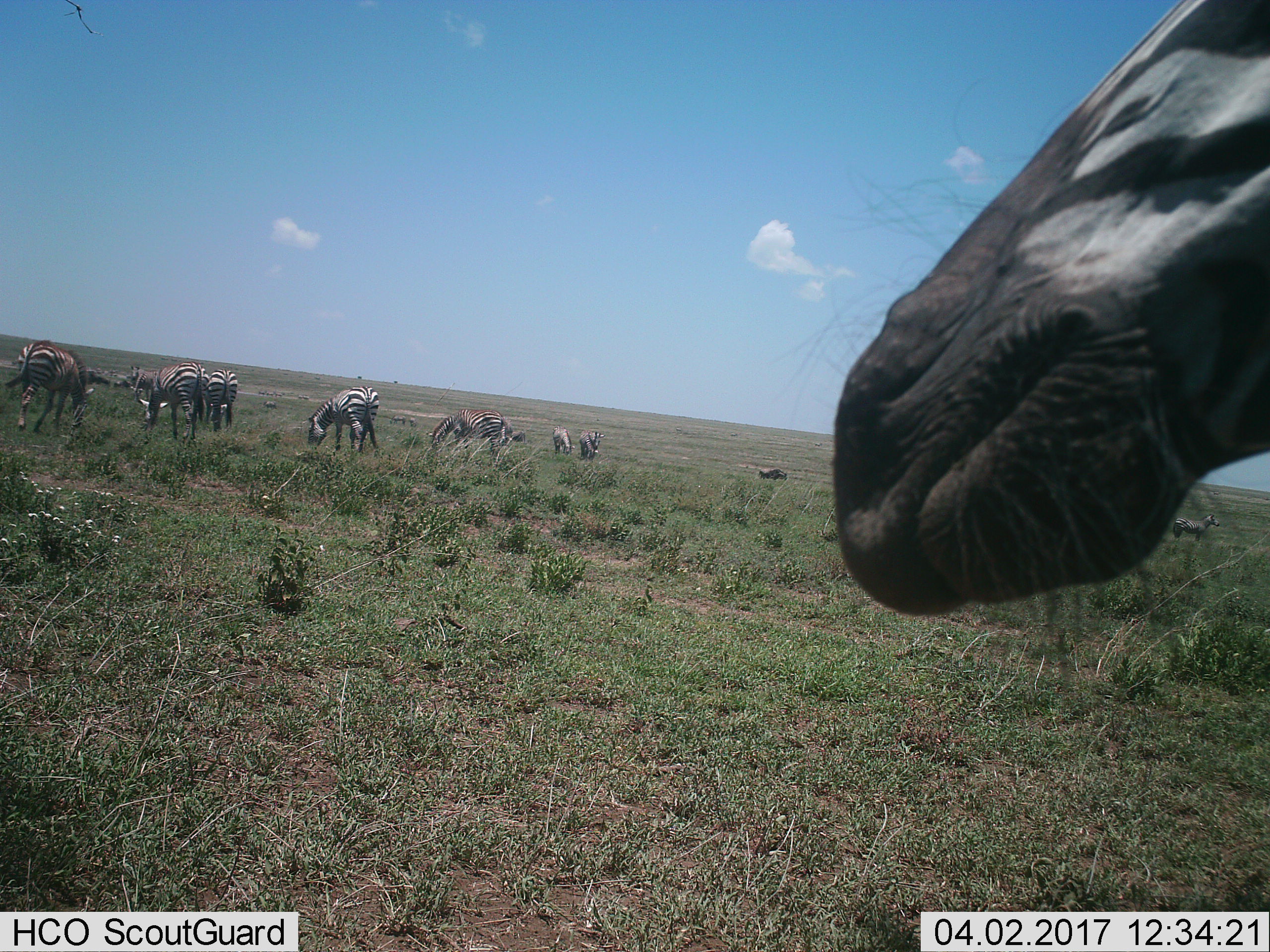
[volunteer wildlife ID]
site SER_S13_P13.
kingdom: Animalia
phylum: Chordata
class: Mammalia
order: Perissodactyla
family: Equidae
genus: Equus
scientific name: Equus quagga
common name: plains zebra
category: zebraplains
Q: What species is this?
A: Zebraplains (plains zebra) (Equus quagga).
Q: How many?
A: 11-50.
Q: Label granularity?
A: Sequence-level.